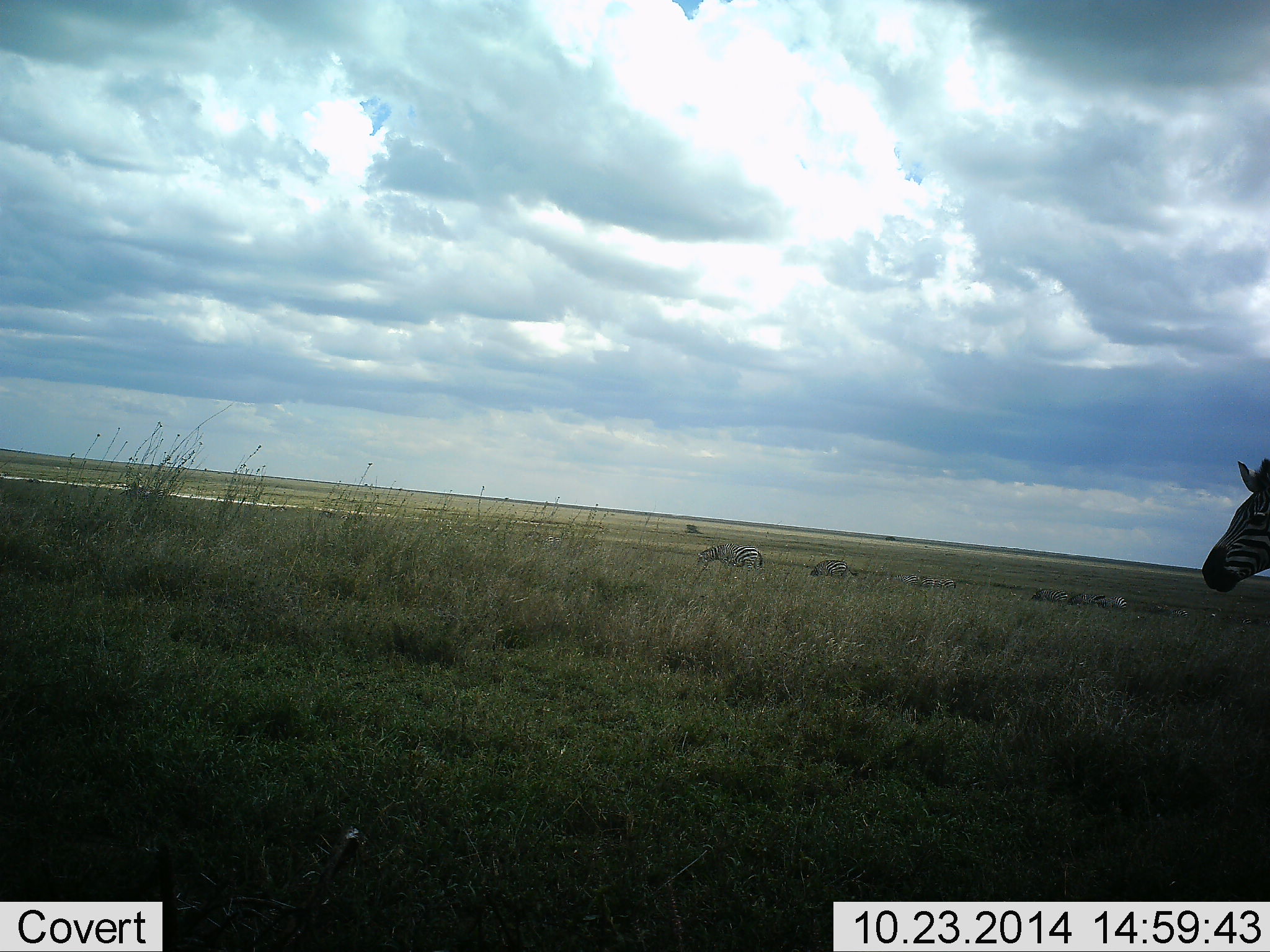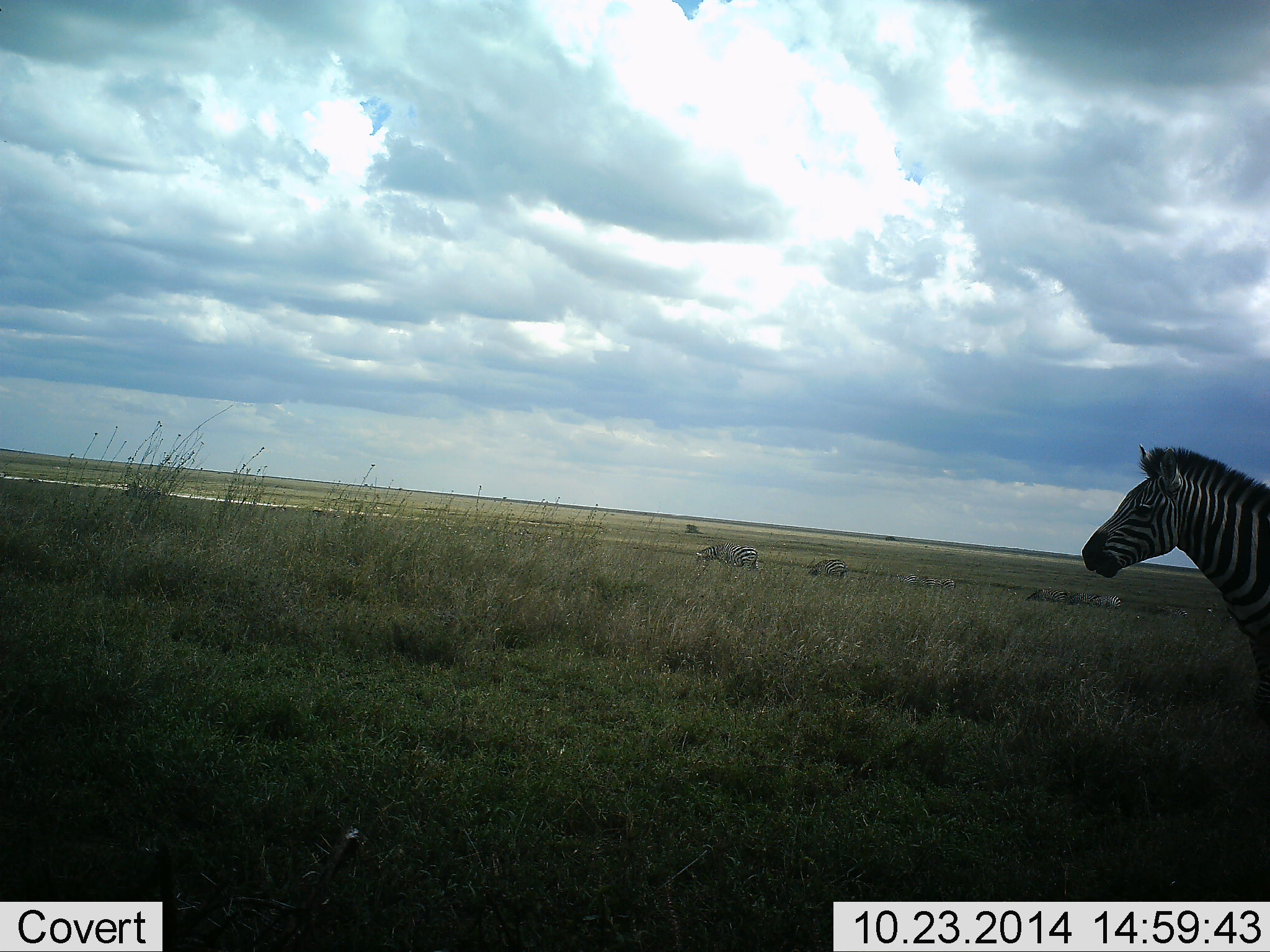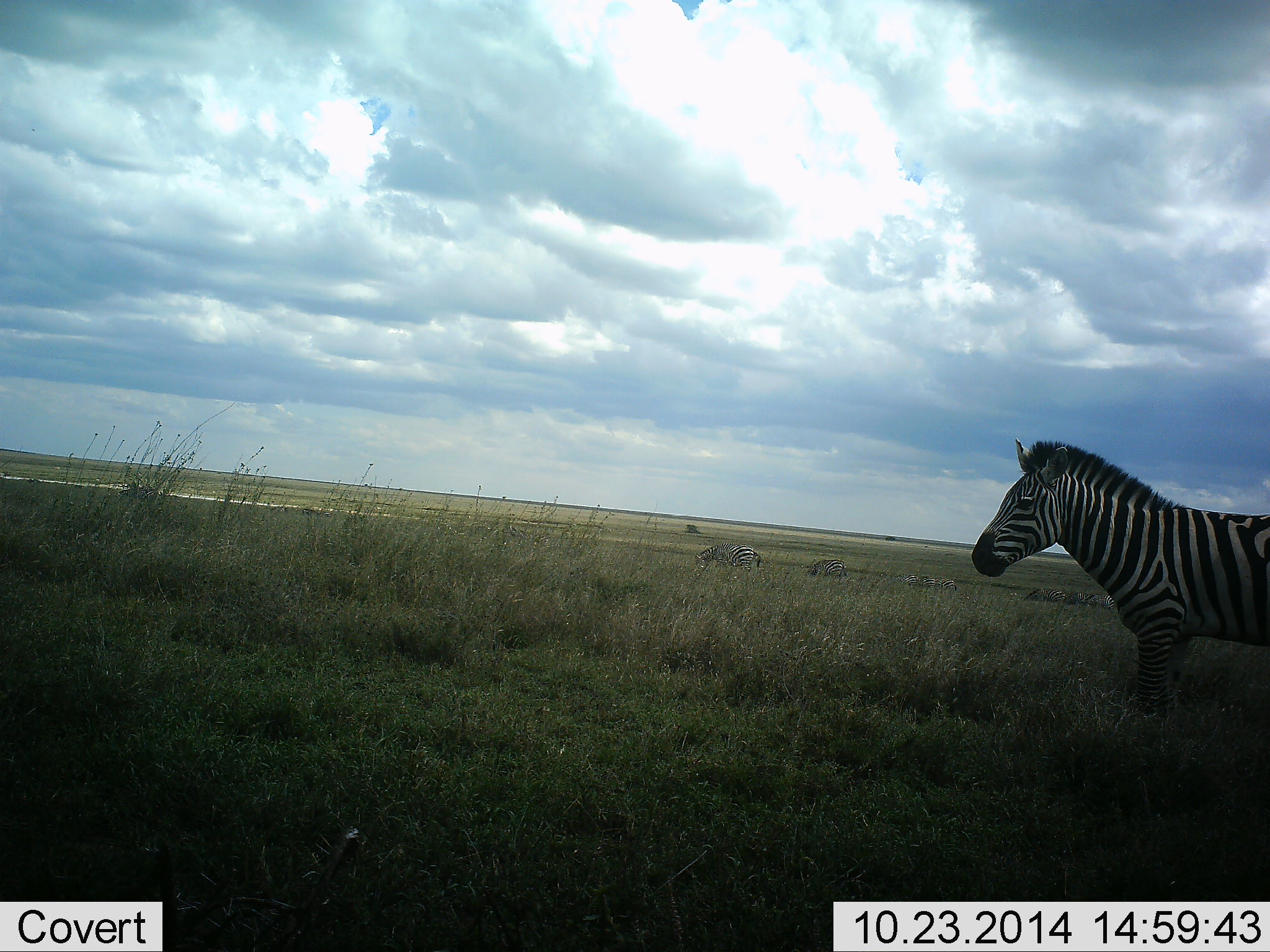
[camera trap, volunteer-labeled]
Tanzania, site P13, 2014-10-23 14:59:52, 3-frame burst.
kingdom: Animalia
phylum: Chordata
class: Mammalia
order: Perissodactyla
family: Equidae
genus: Equus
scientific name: Equus quagga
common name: plains zebra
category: zebra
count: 6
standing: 40%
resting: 0%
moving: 70%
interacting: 0%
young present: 0%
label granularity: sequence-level